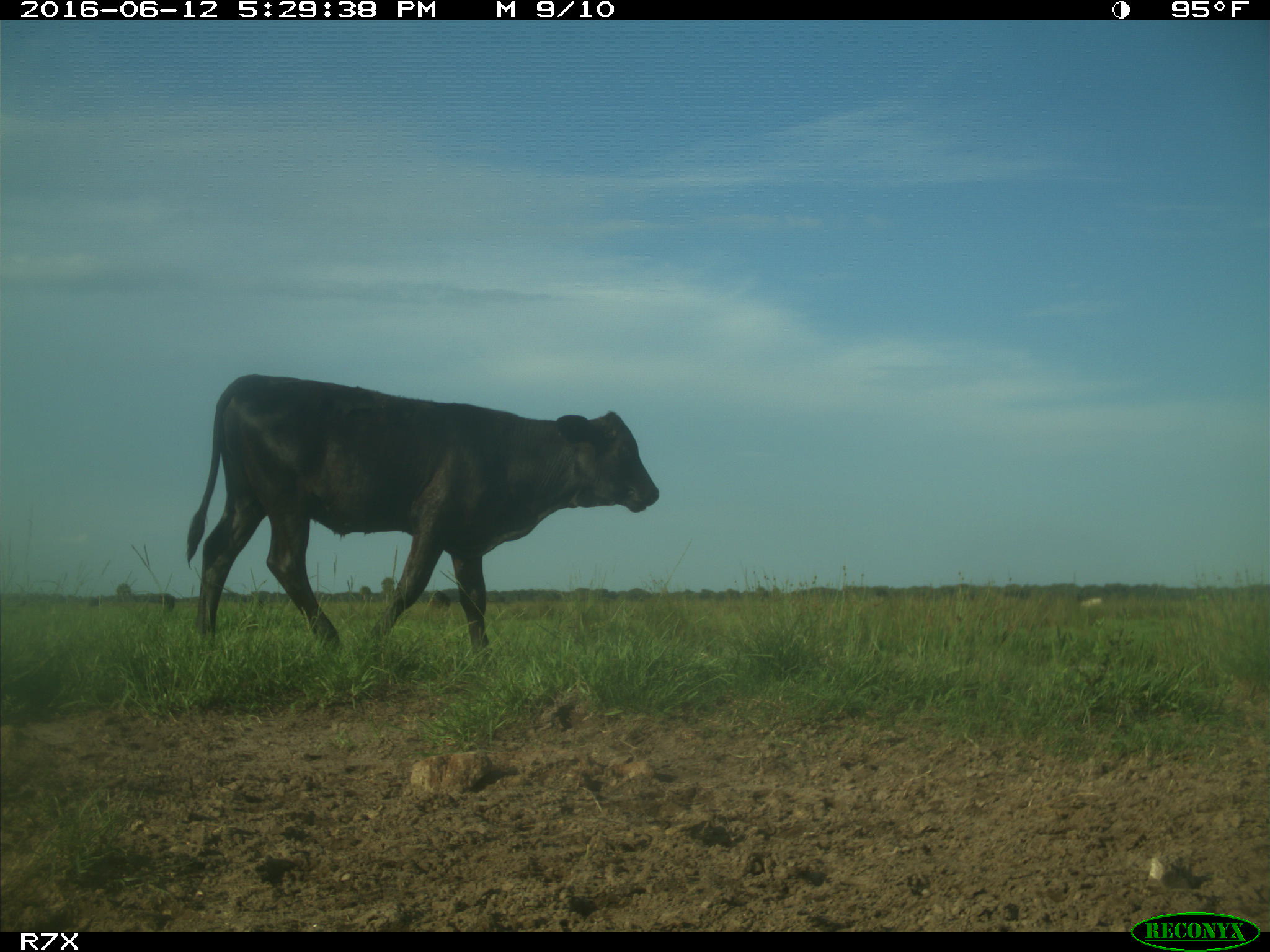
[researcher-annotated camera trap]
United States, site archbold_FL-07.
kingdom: Animalia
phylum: Chordata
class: Mammalia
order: Artiodactyla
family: Bovidae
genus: Bos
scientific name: Bos taurus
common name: domestic cow